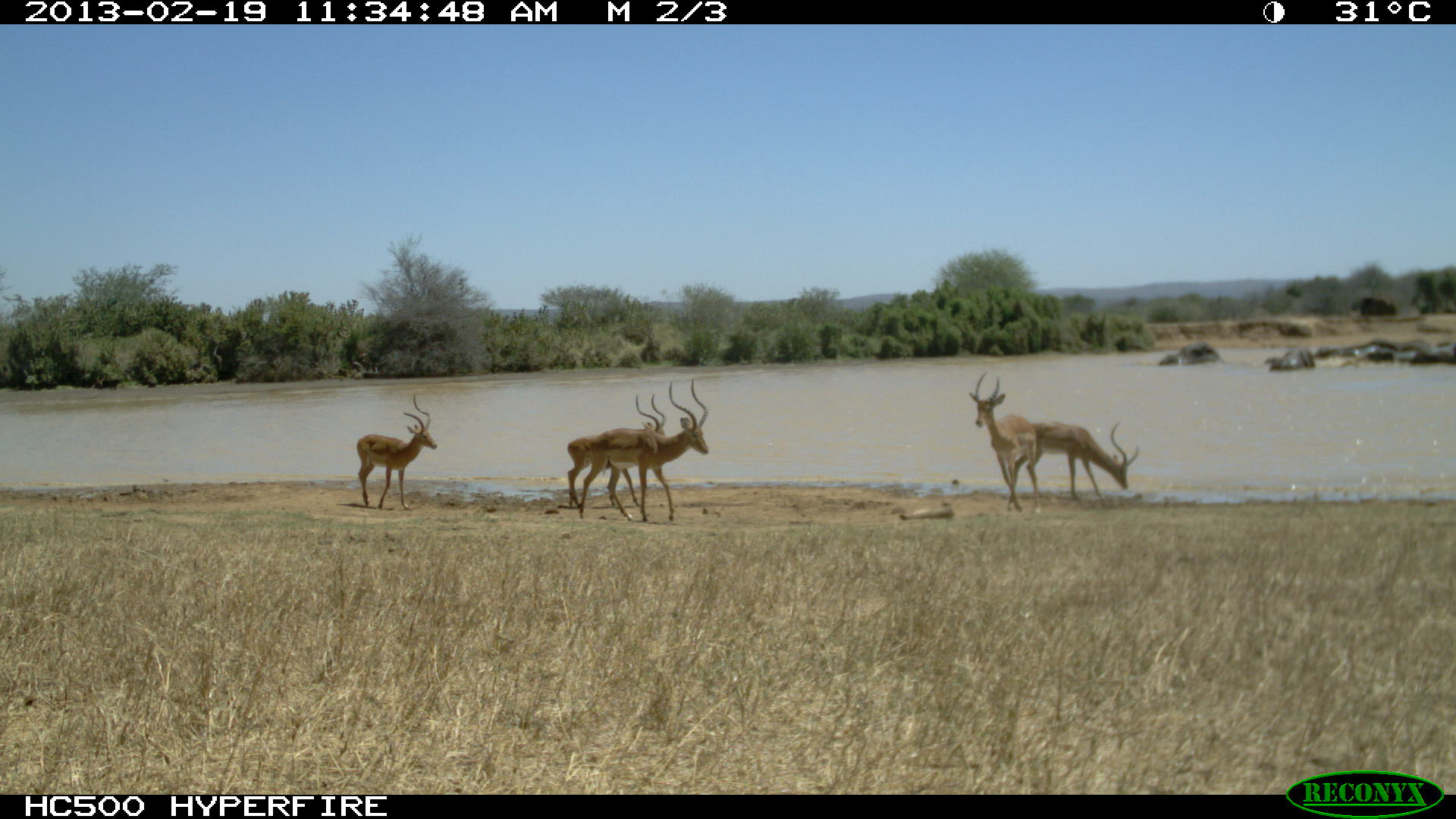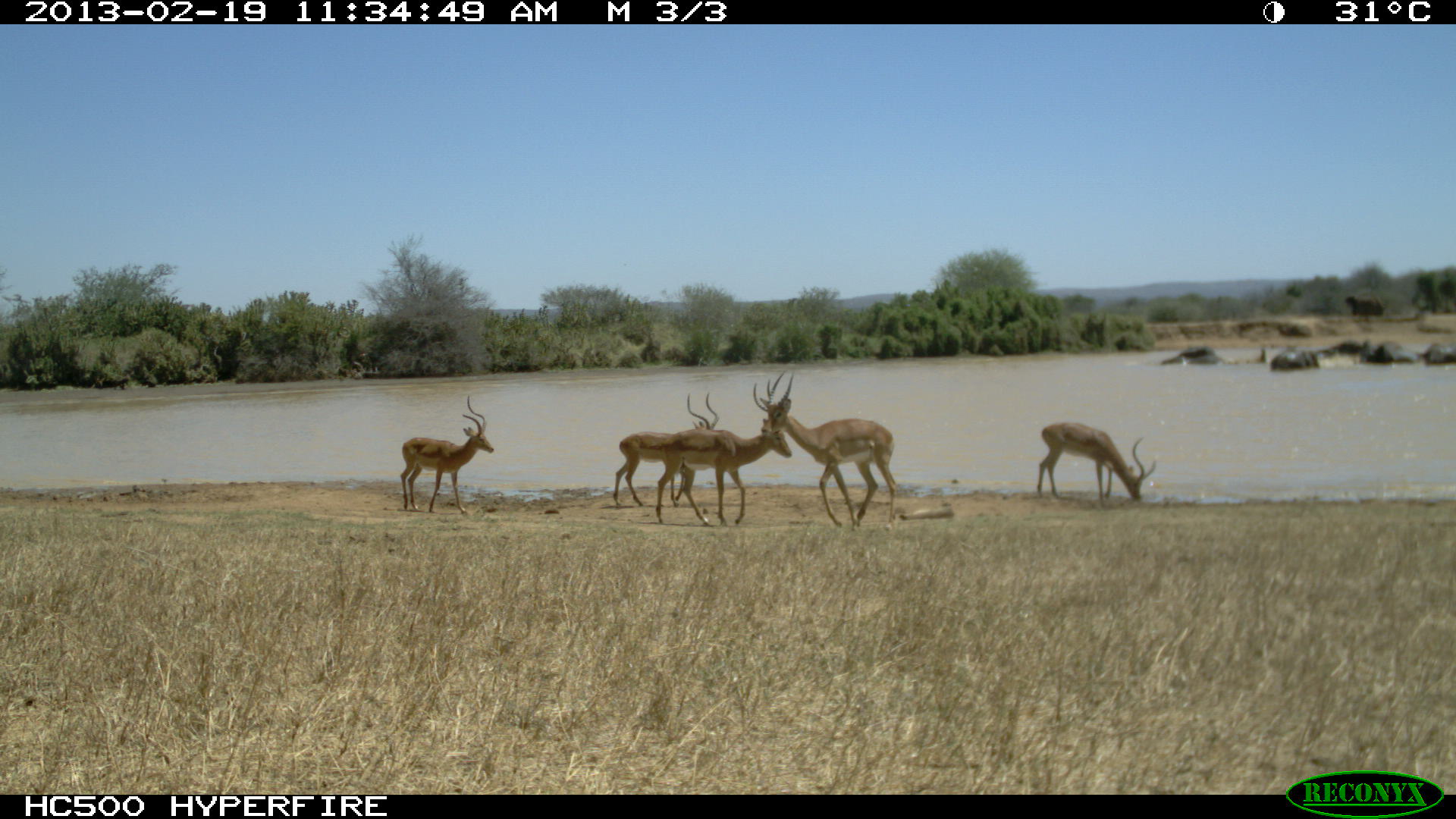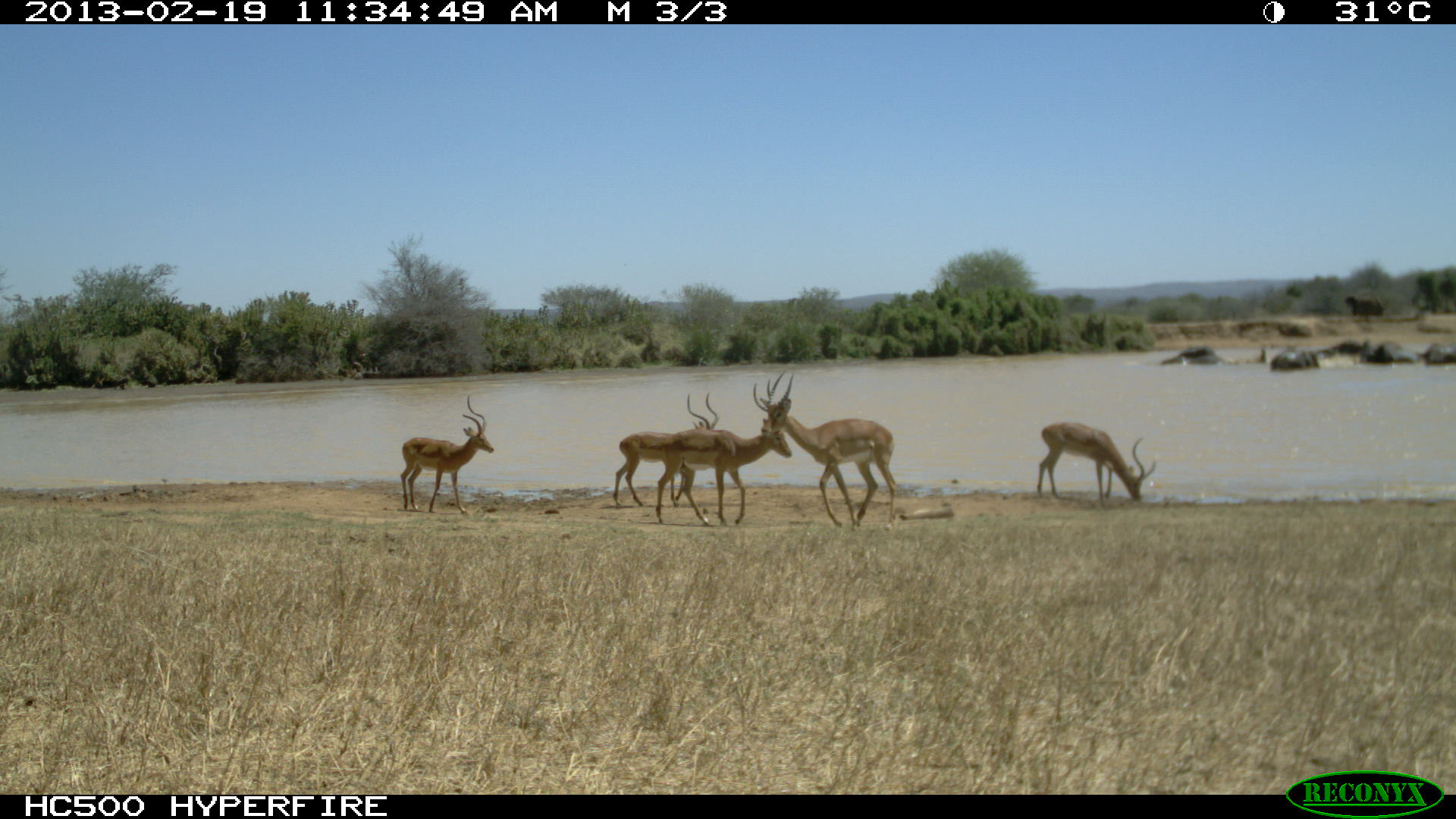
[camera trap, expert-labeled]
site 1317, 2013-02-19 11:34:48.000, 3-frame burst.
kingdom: Animalia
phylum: Chordata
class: Mammalia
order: Artiodactyla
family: Bovidae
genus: Aepyceros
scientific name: Aepyceros melampus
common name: impala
Aepyceros melampus (impala), count 5.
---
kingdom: Animalia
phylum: Chordata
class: Mammalia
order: Proboscidea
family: Elephantidae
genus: Loxodonta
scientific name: Loxodonta africana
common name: african bush elephant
Loxodonta africana (african bush elephant), count 8.